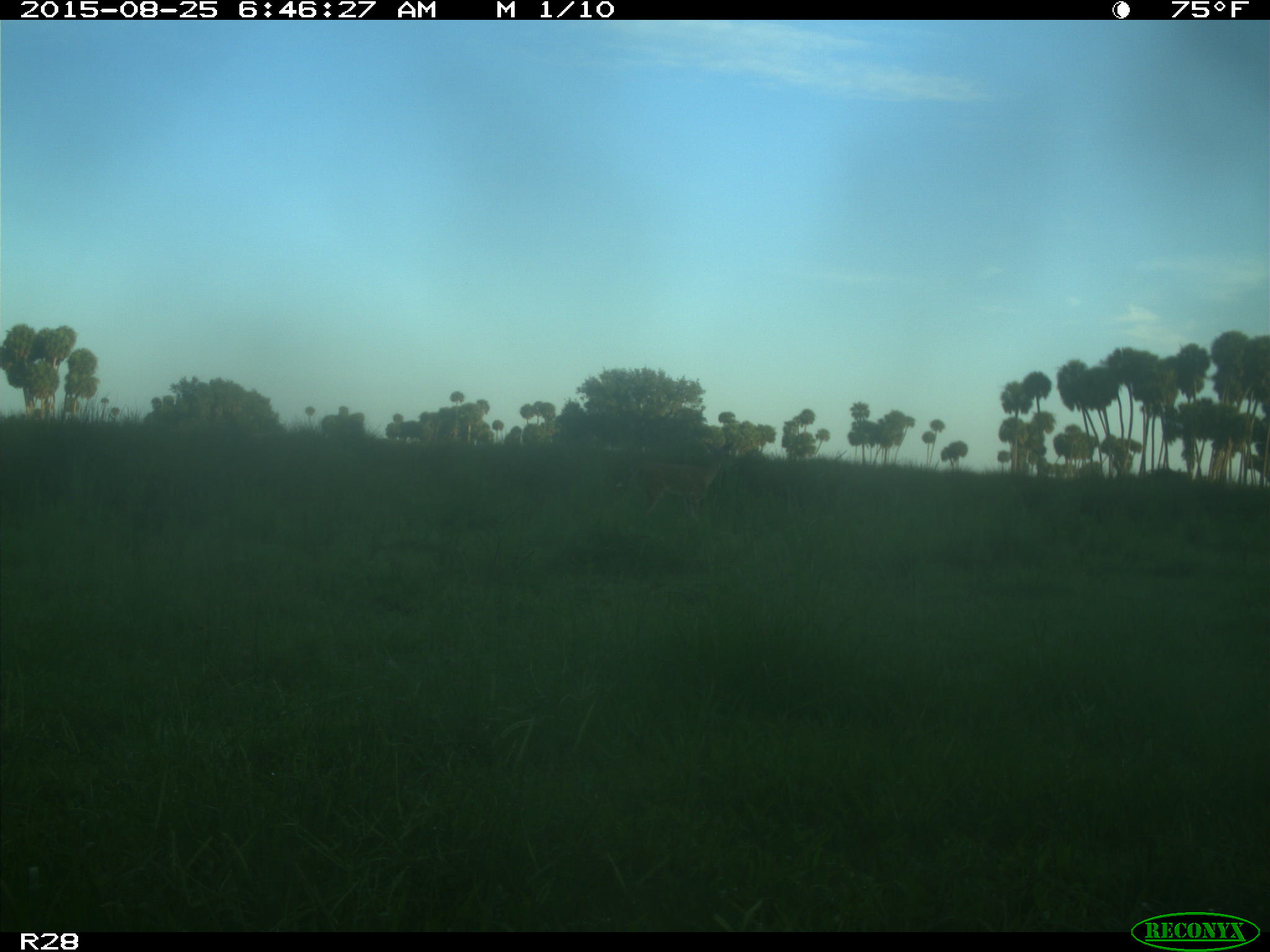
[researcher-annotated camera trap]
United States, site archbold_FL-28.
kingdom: Animalia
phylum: Chordata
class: Mammalia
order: Artiodactyla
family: Cervidae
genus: Odocoileus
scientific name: Odocoileus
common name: deer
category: unidentified deer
Unidentified deer (deer) (Odocoileus).